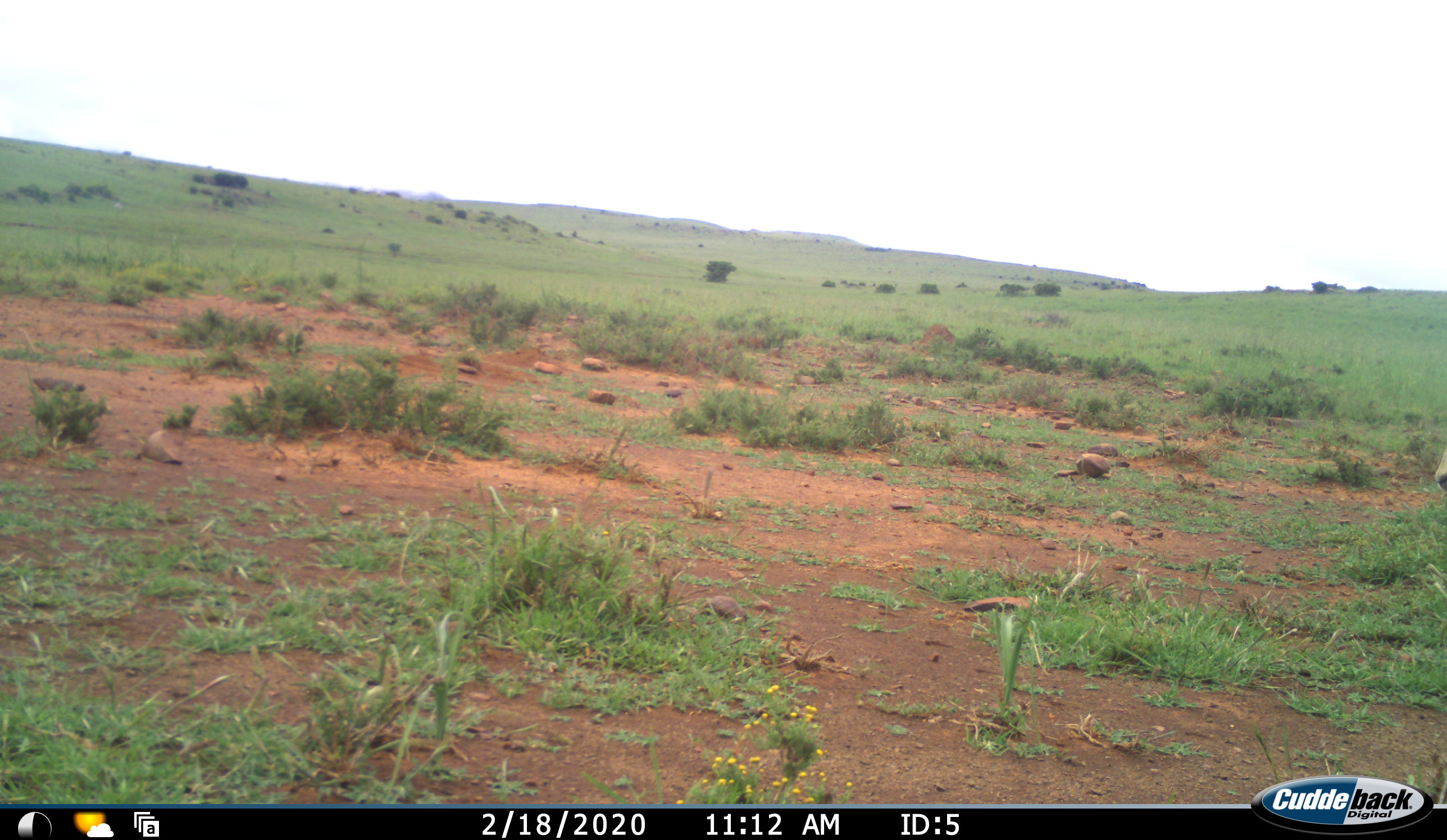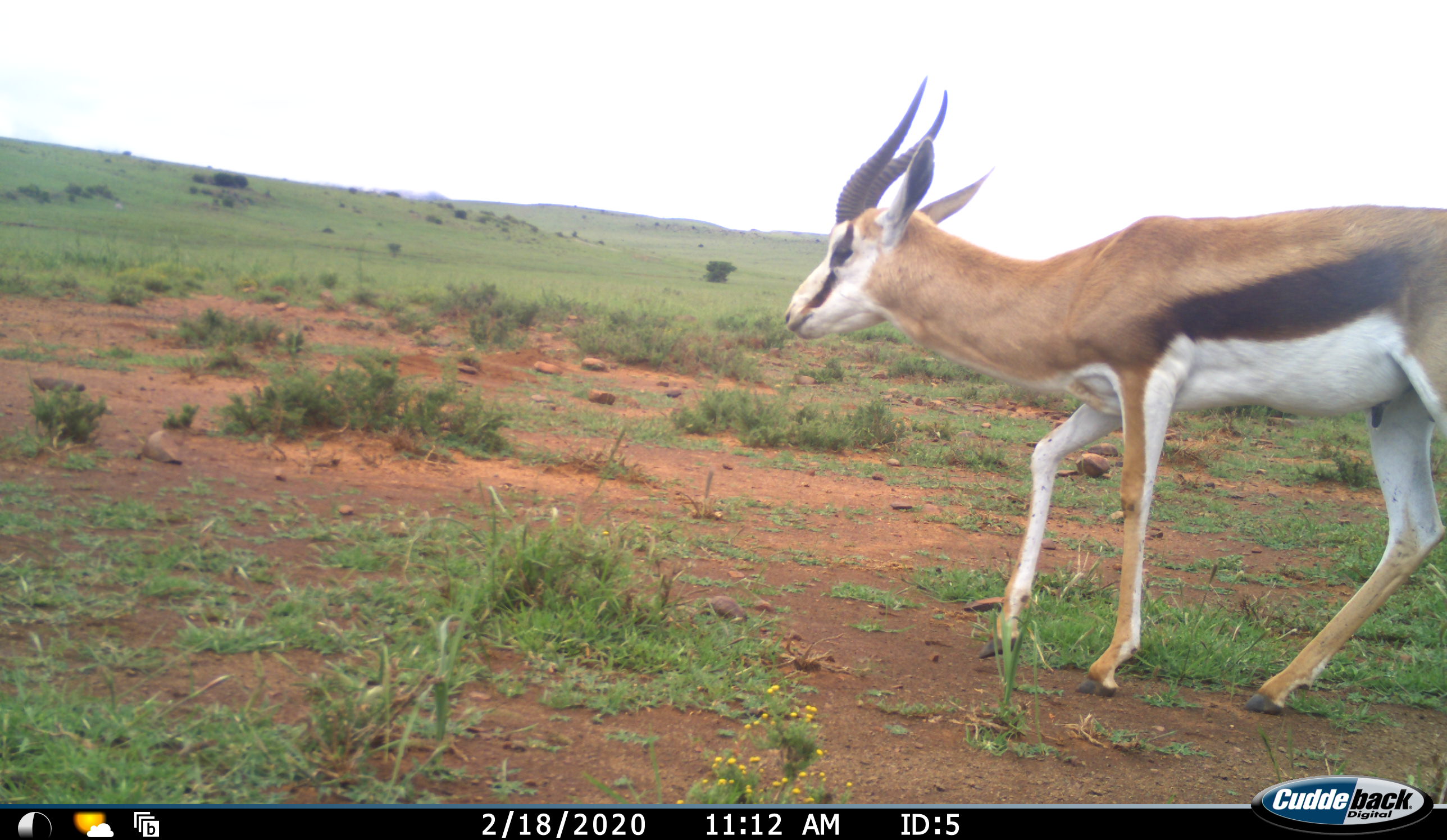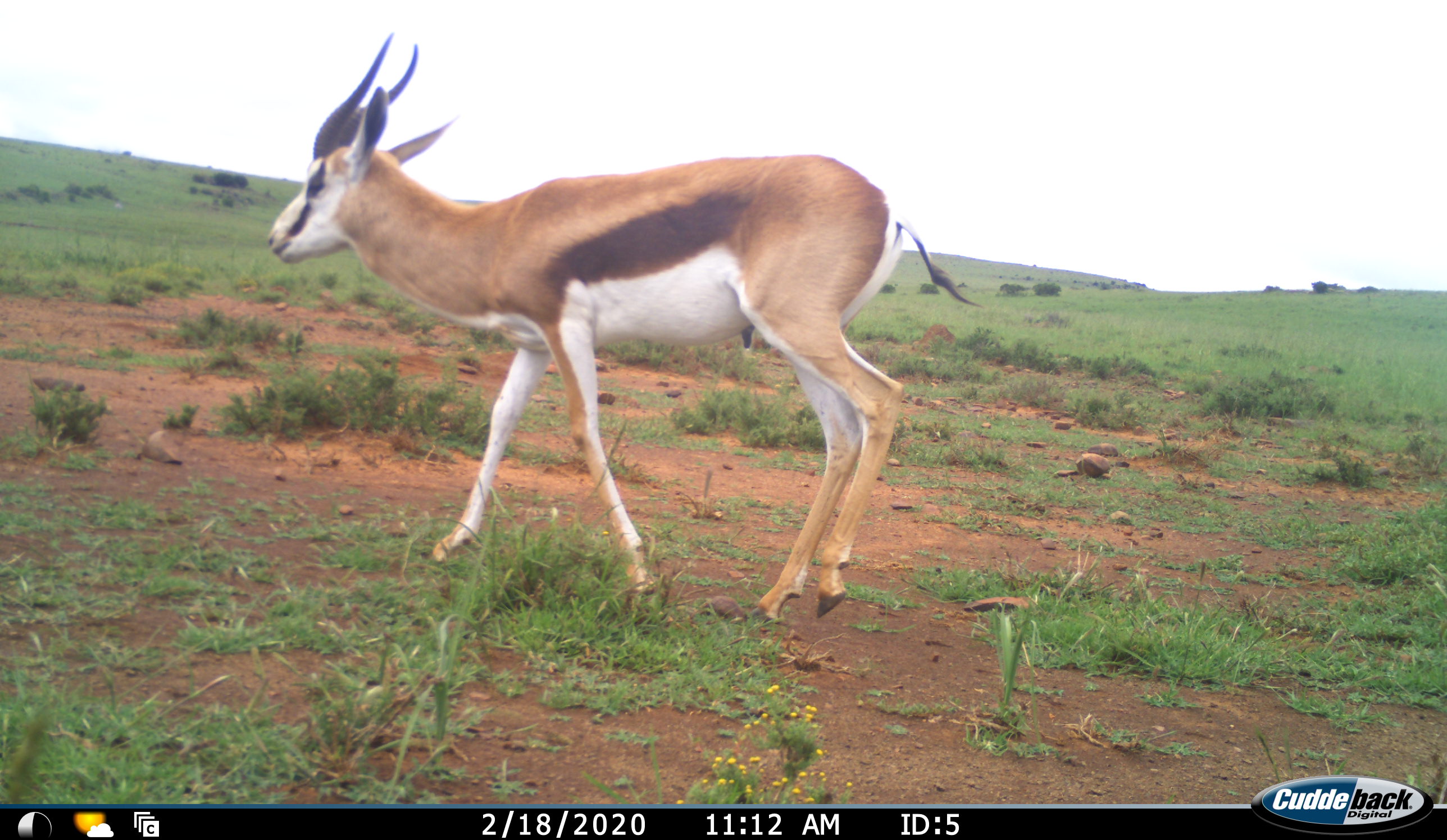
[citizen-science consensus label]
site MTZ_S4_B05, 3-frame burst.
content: unidentified animal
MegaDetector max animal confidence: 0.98